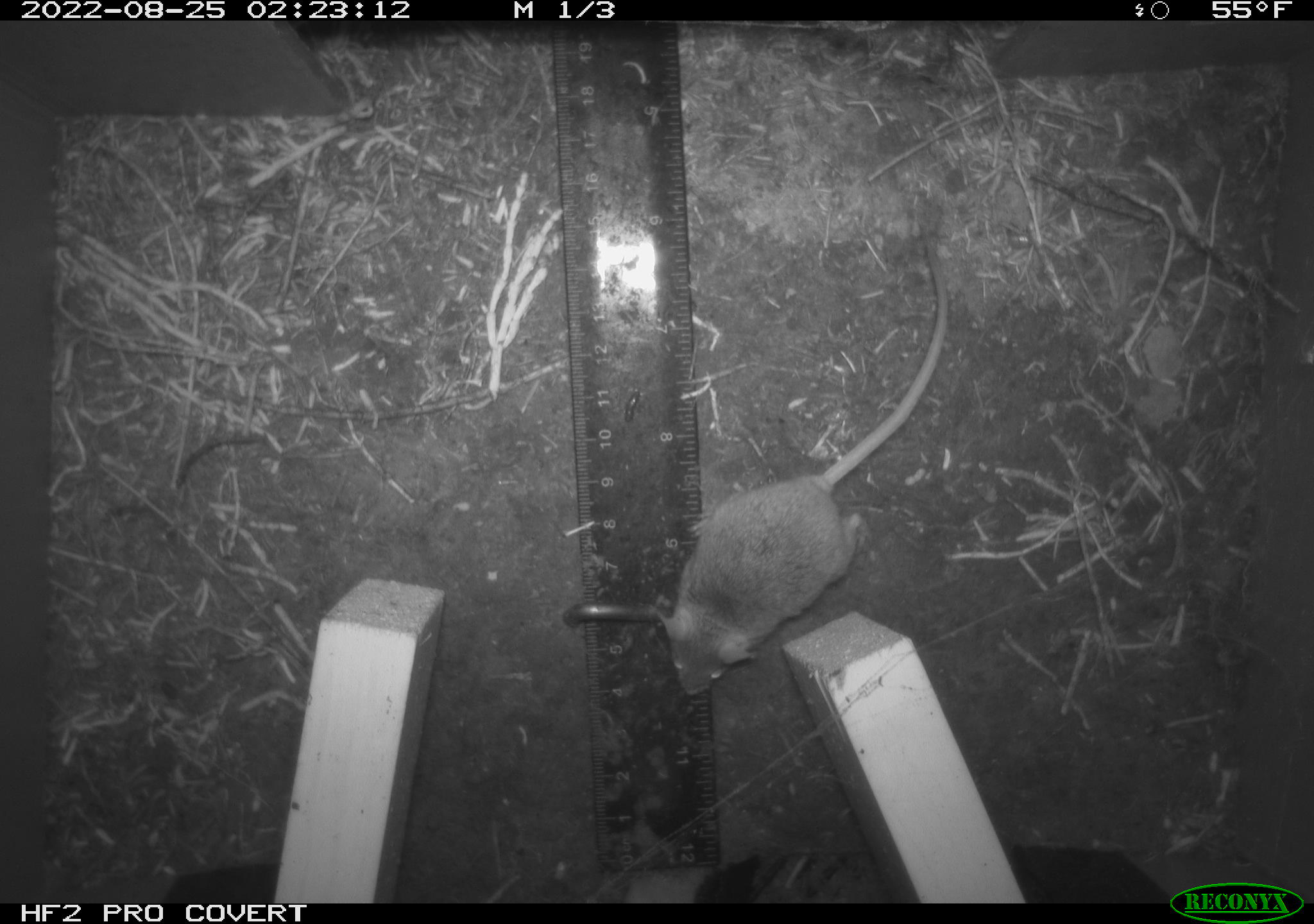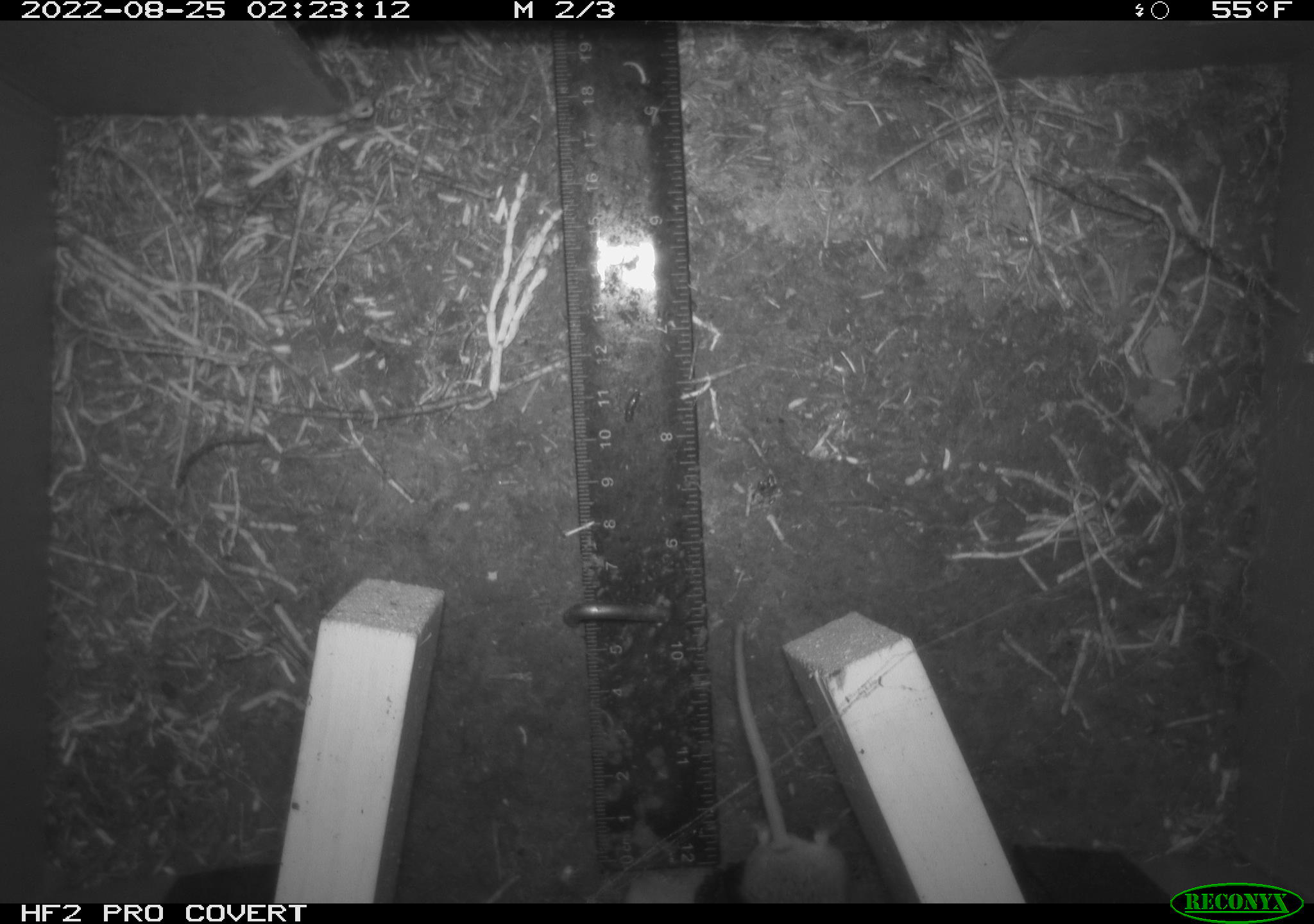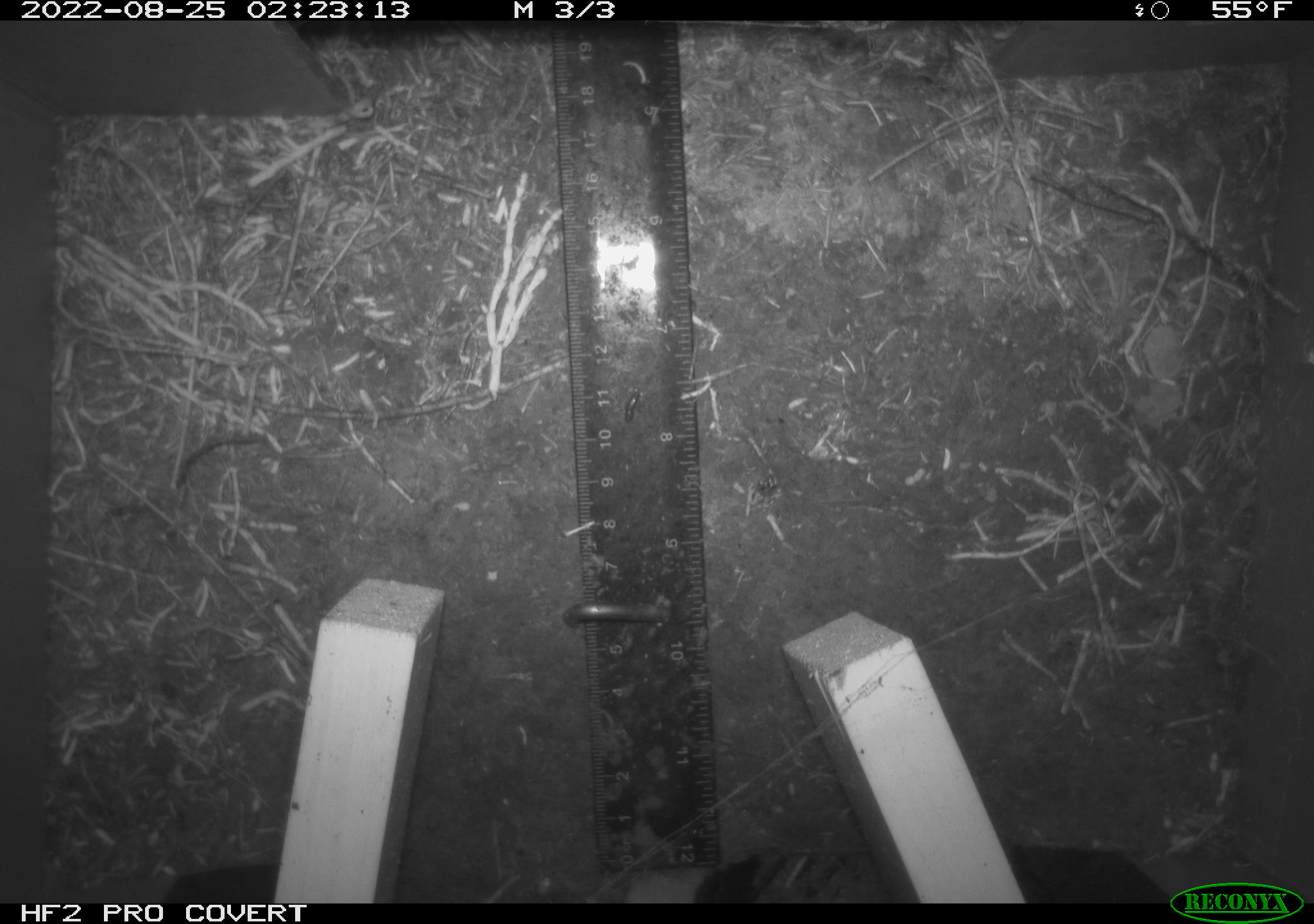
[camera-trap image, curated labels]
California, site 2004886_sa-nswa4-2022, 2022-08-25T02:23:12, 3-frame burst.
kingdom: Animalia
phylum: Chordata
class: Mammalia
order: Rodentia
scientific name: Rodentia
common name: rodent